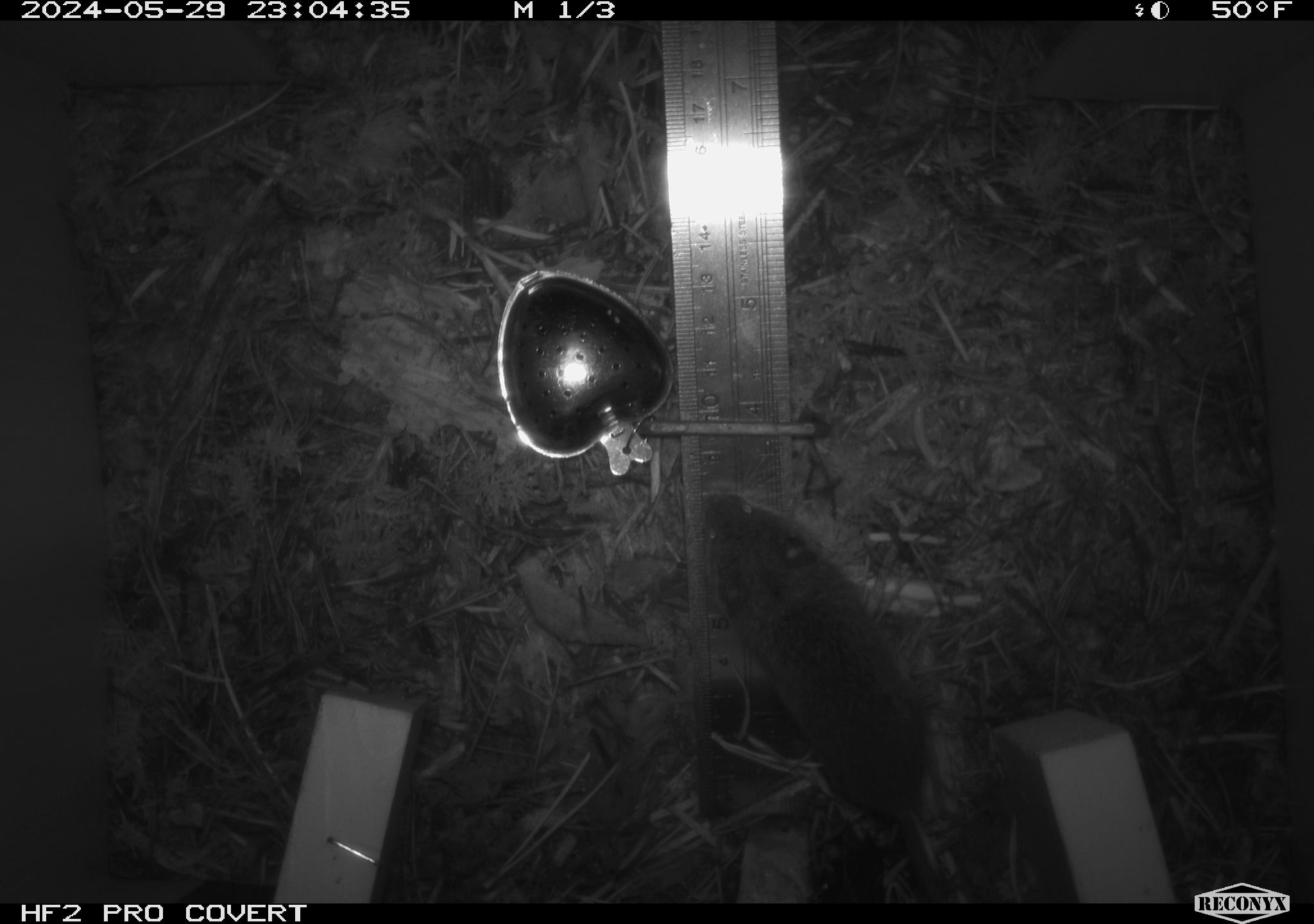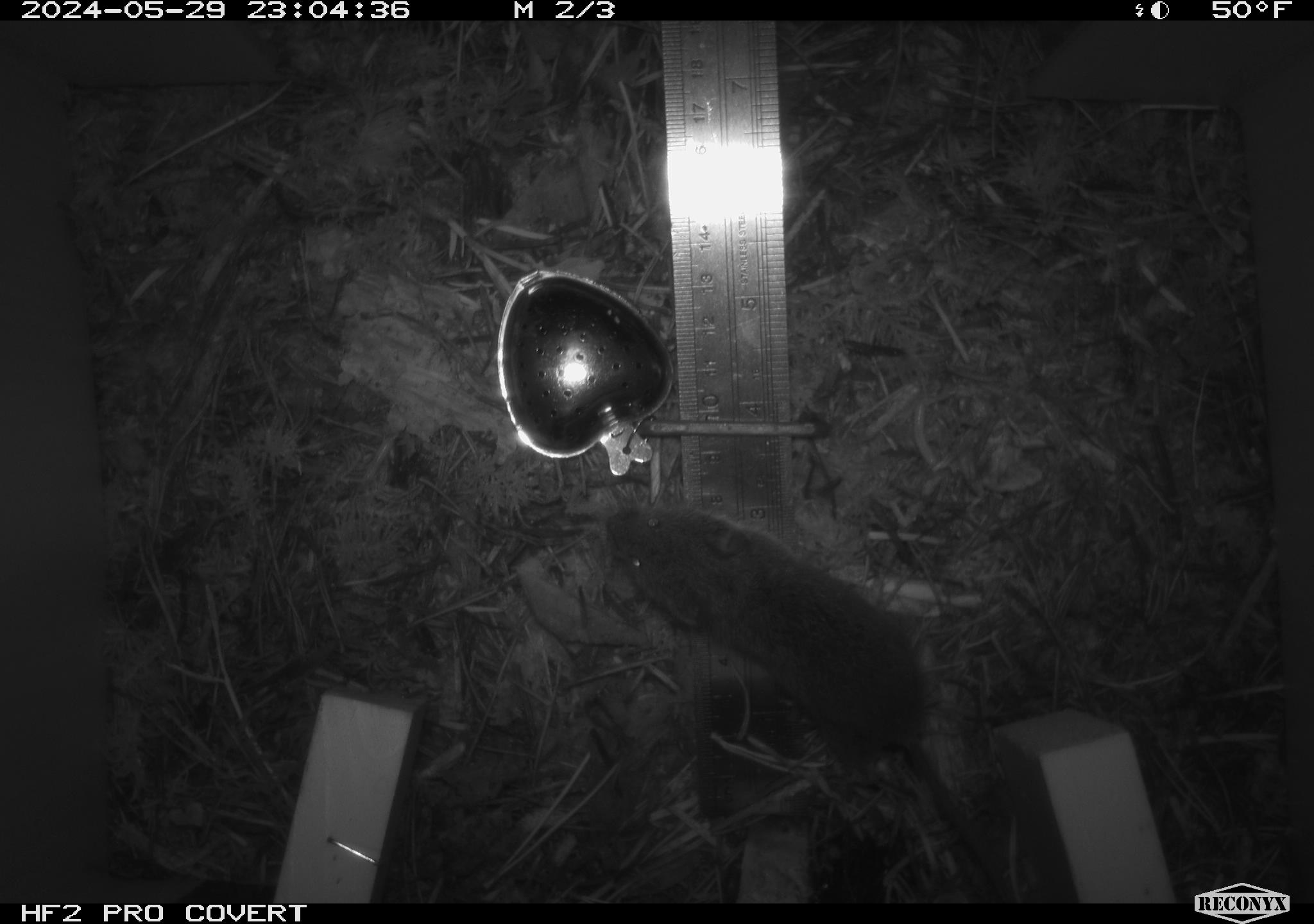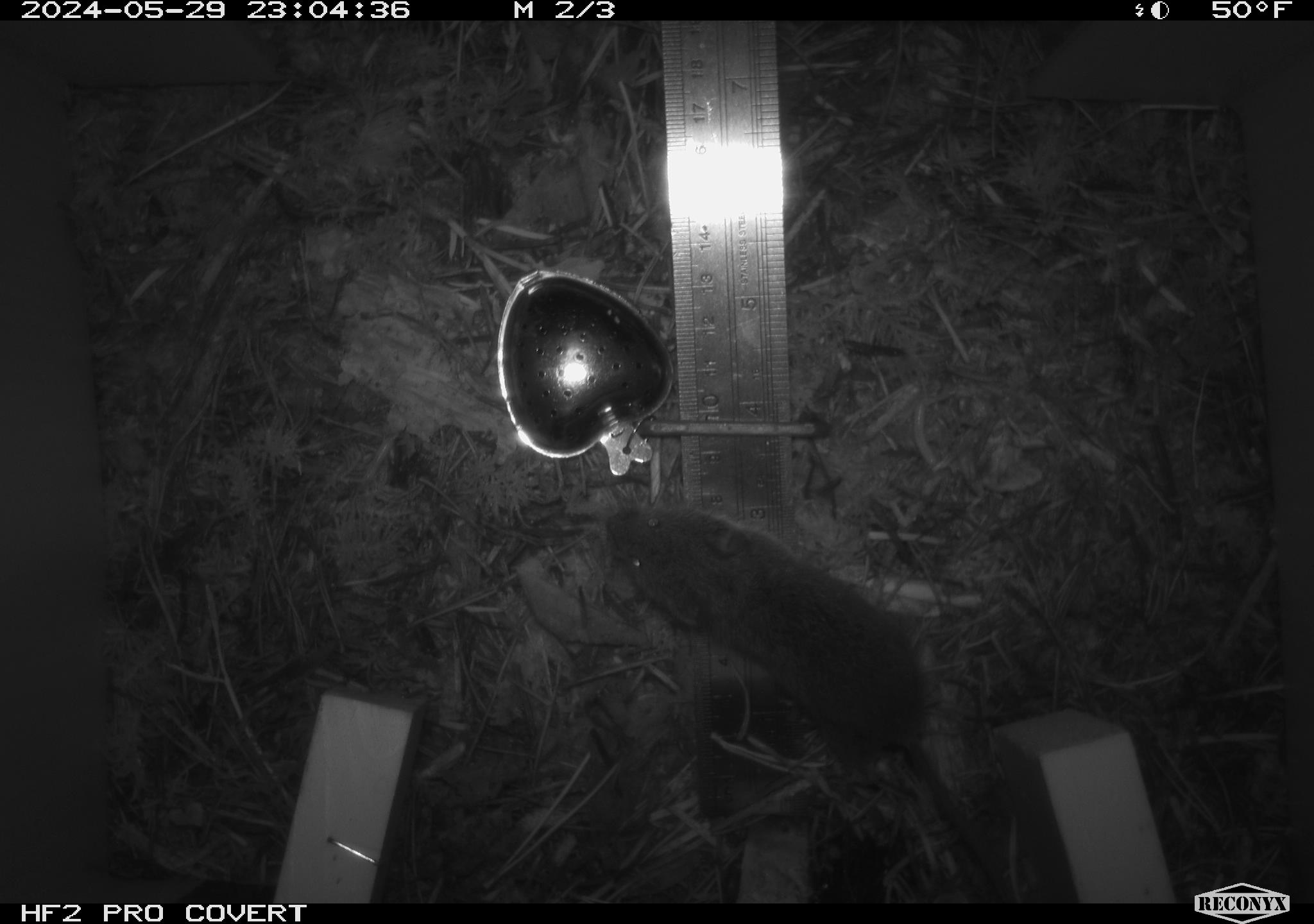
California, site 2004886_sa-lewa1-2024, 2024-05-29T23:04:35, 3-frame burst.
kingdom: Animalia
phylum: Chordata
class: Mammalia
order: Rodentia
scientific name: Rodentia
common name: rodent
Rodent (Rodentia).